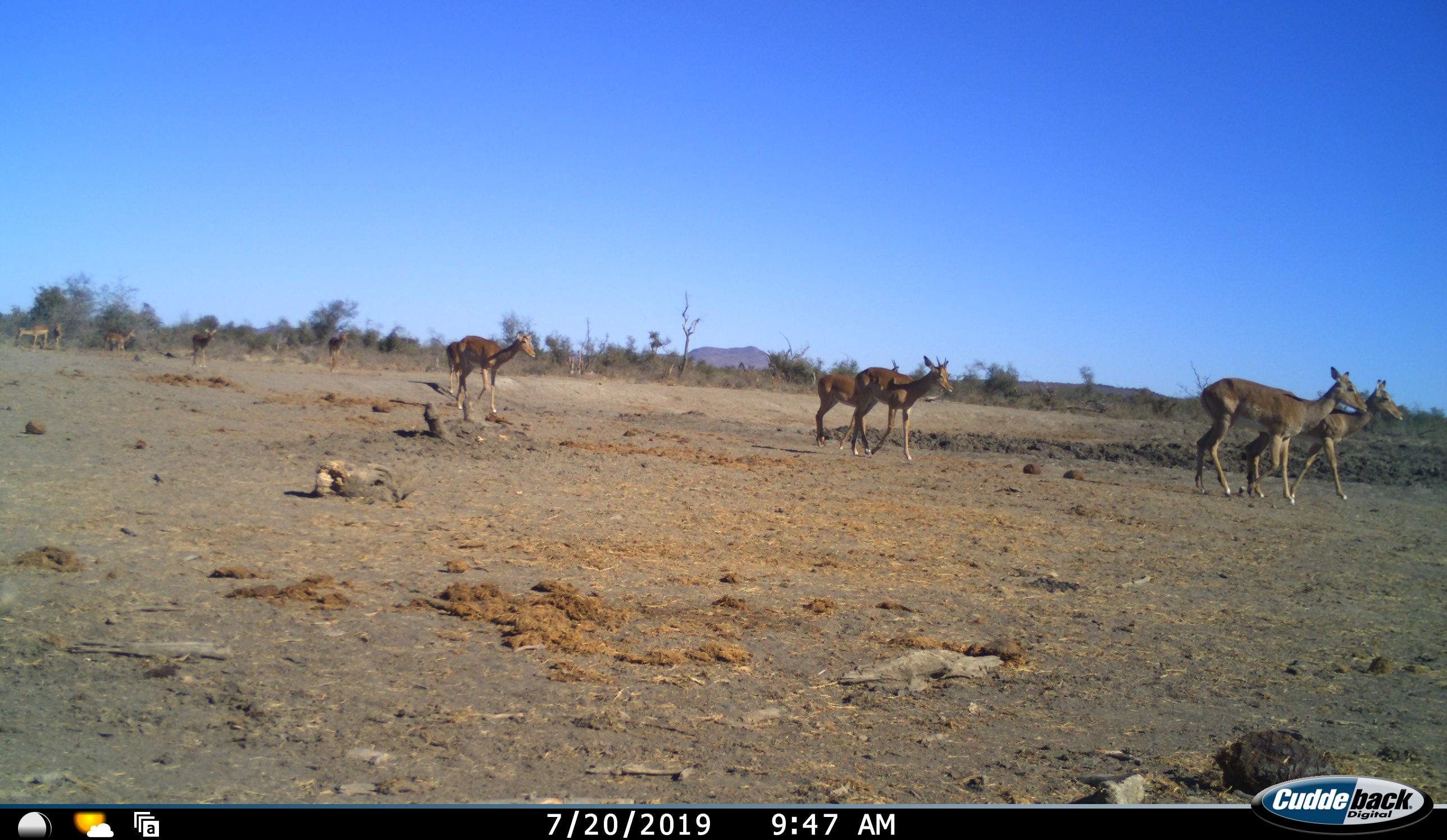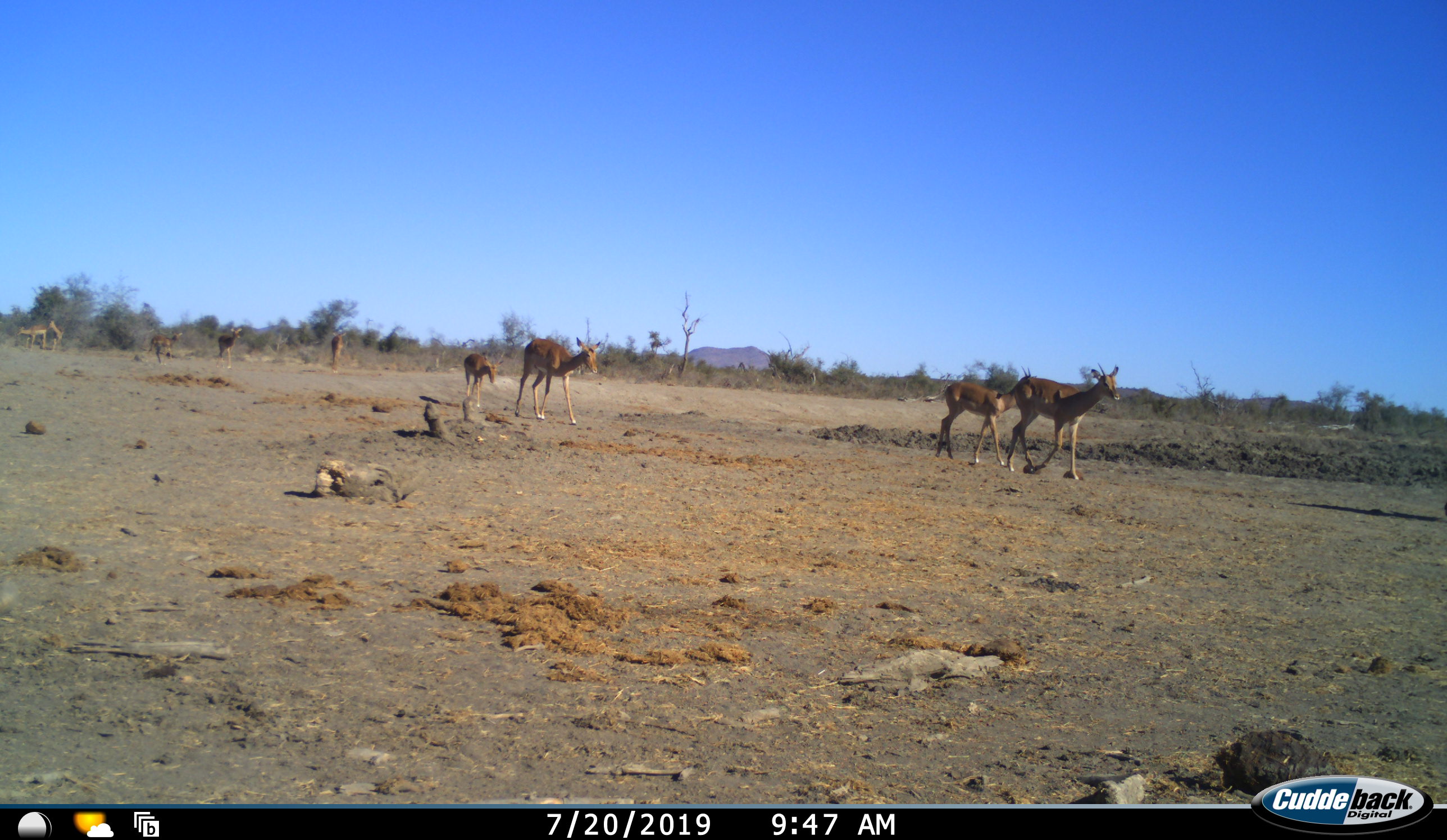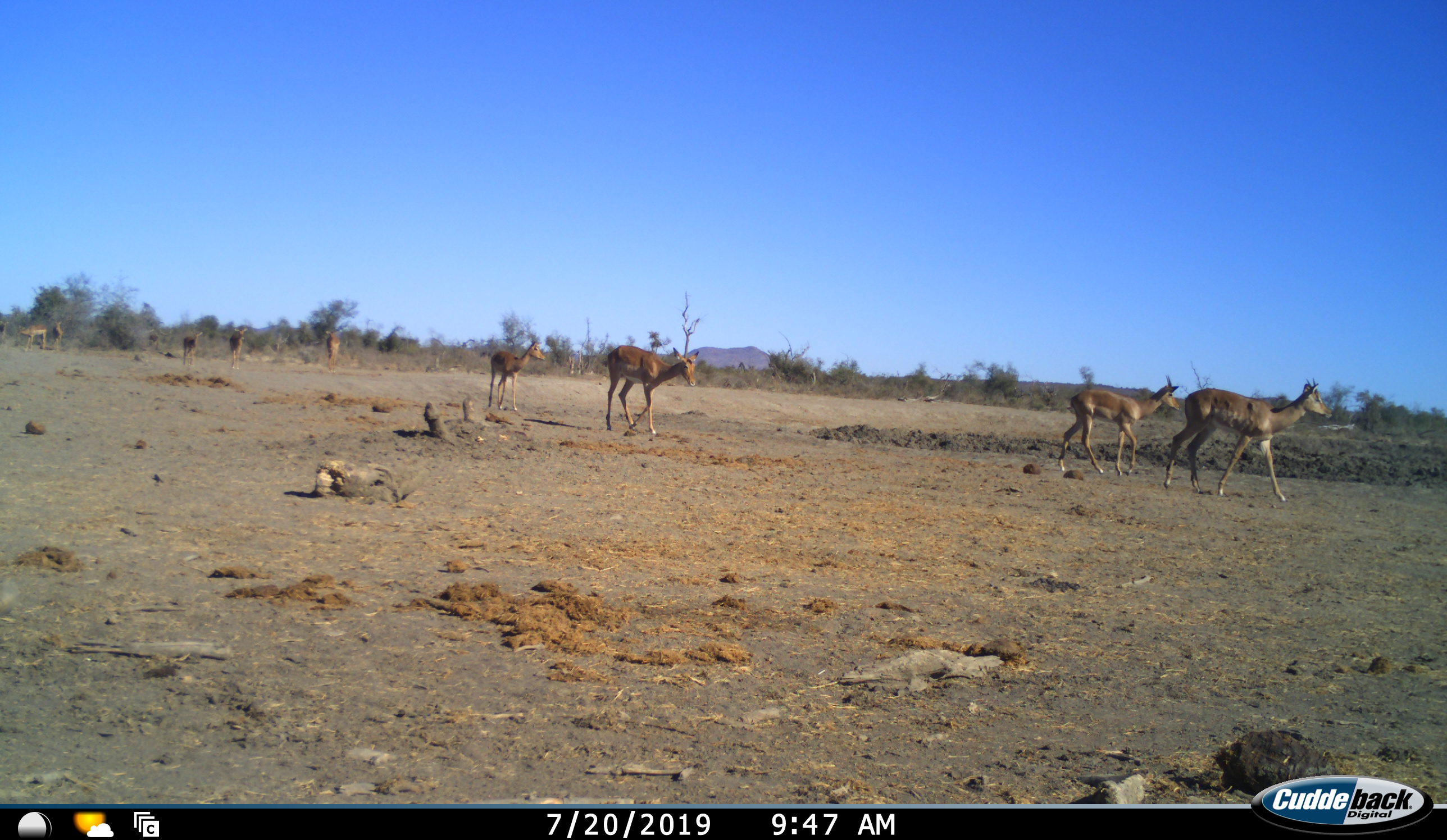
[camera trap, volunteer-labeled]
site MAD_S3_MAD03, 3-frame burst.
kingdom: Animalia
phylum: Chordata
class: Mammalia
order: Artiodactyla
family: Bovidae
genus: Aepyceros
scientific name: Aepyceros melampus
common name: impala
Impala (Aepyceros melampus), count 11-50. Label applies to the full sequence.